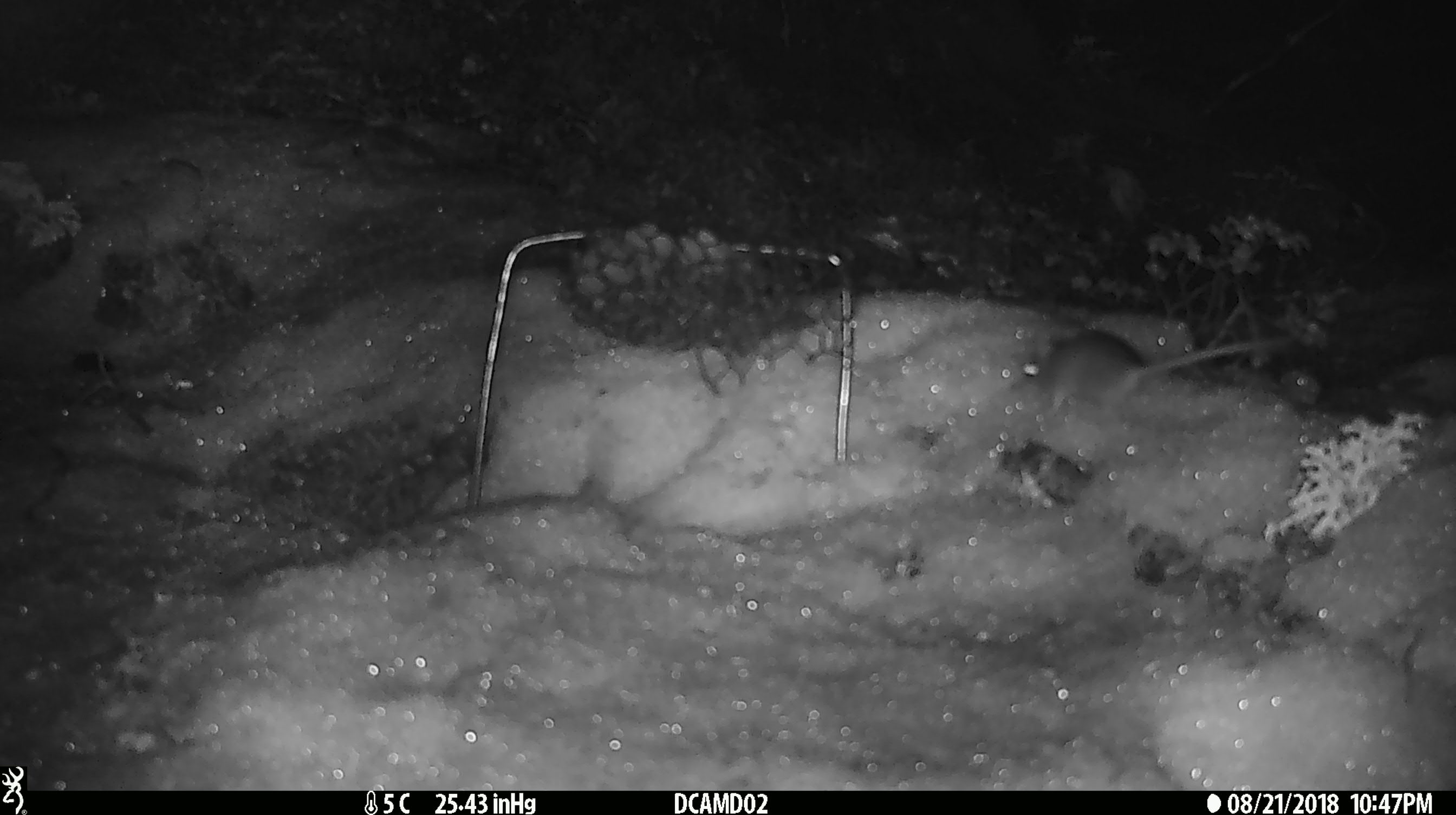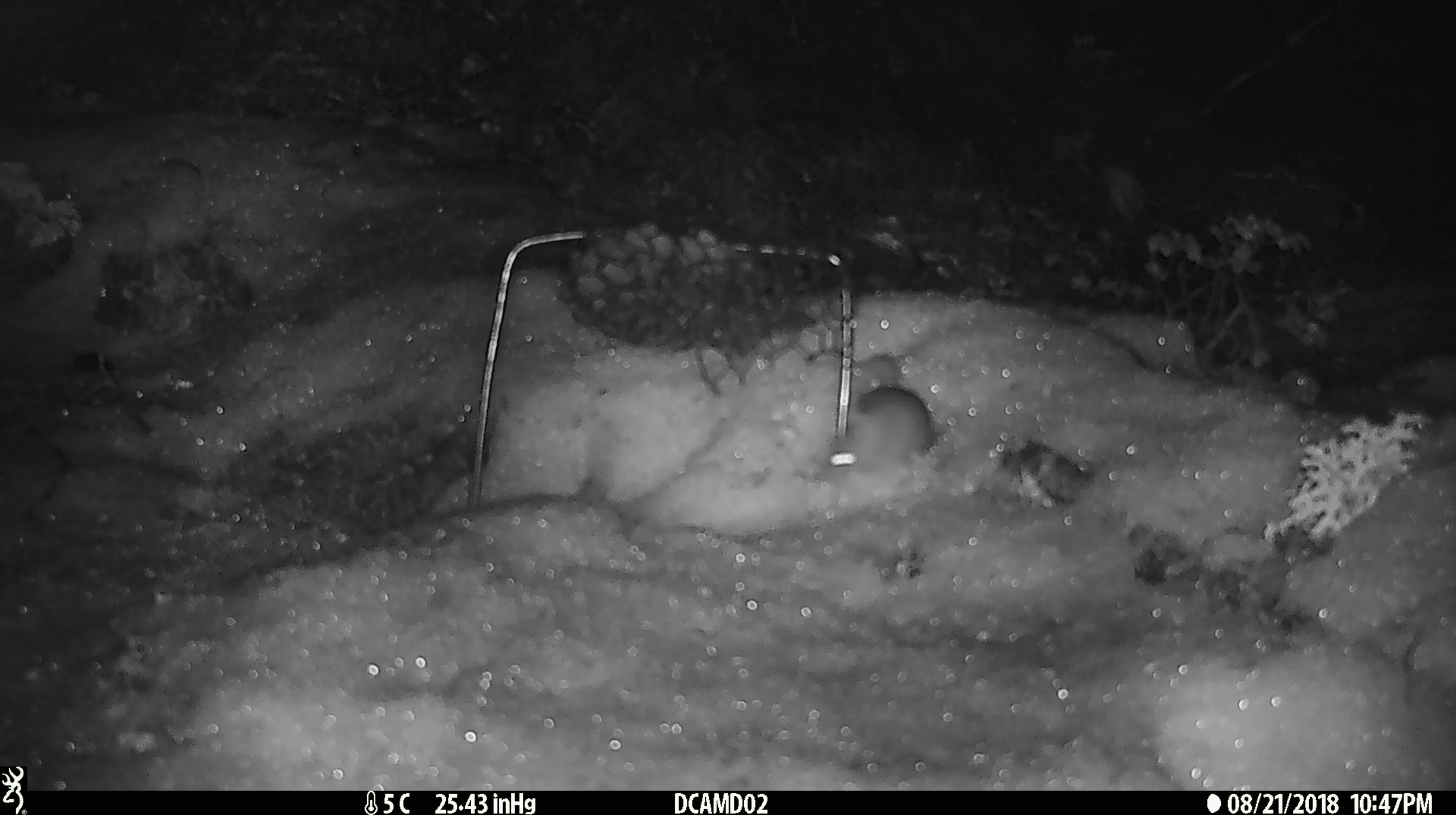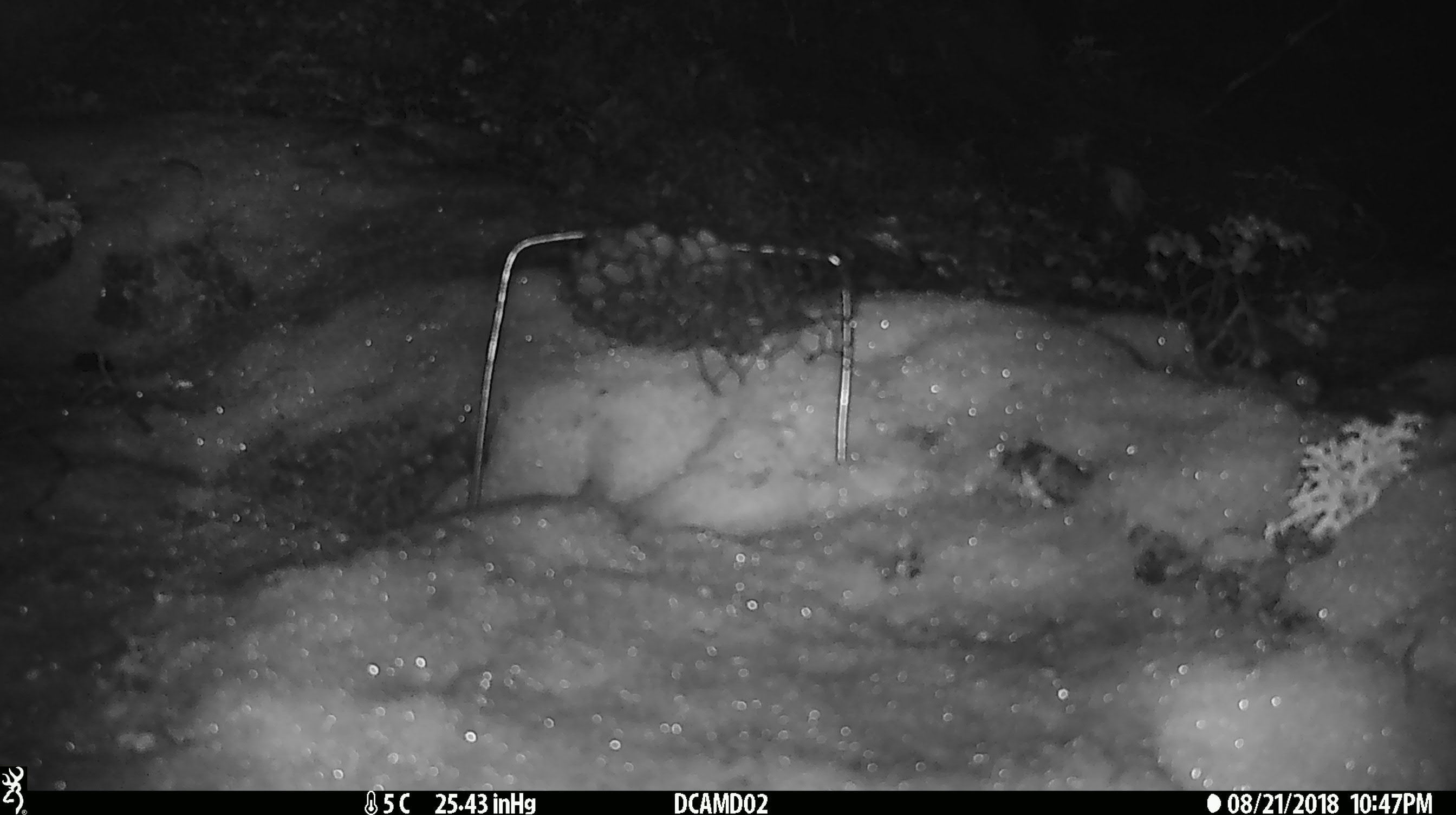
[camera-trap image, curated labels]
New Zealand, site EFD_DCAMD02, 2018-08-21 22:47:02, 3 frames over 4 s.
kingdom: Animalia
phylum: Chordata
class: Mammalia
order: Rodentia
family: Muridae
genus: Mus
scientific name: Mus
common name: mouse